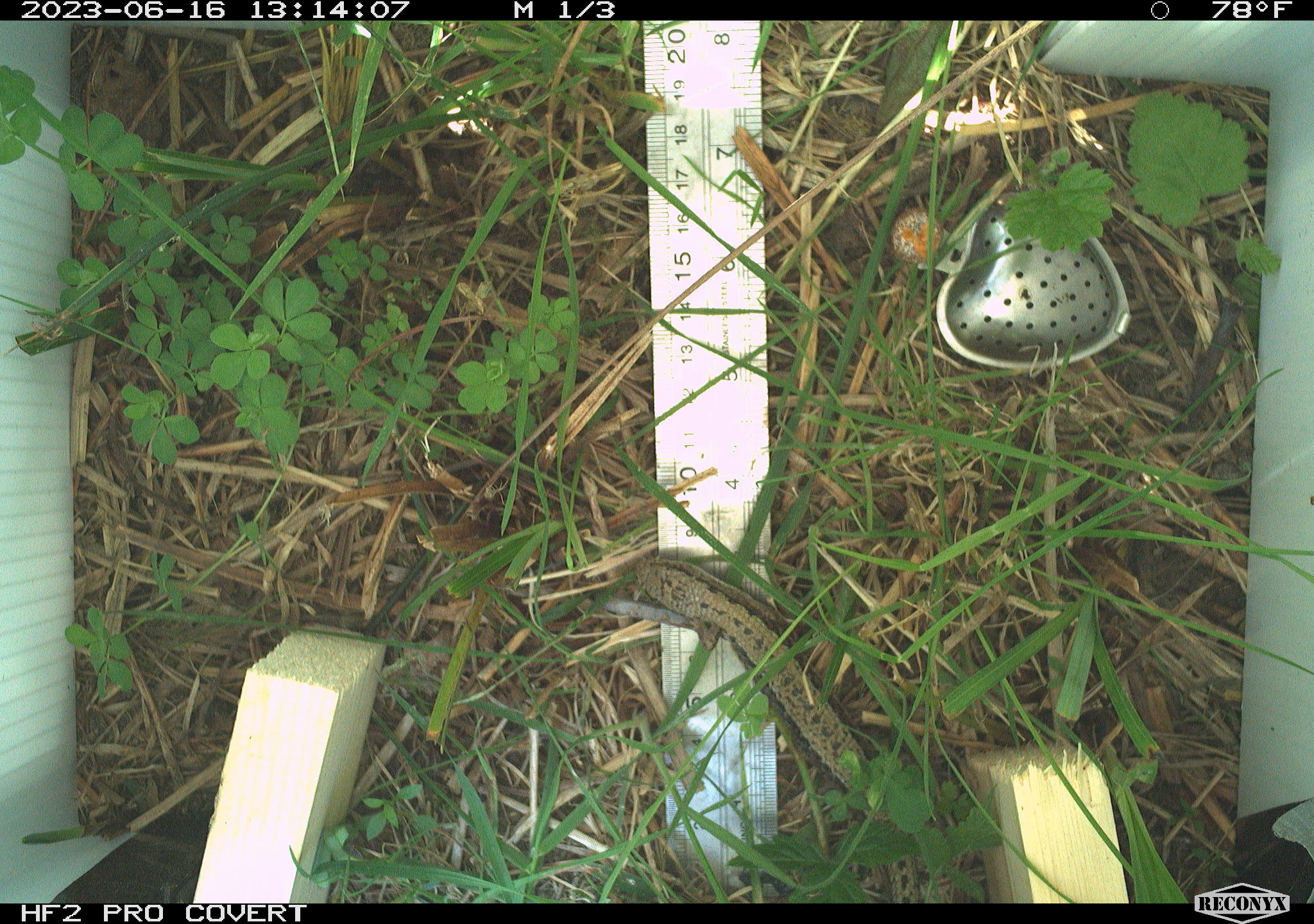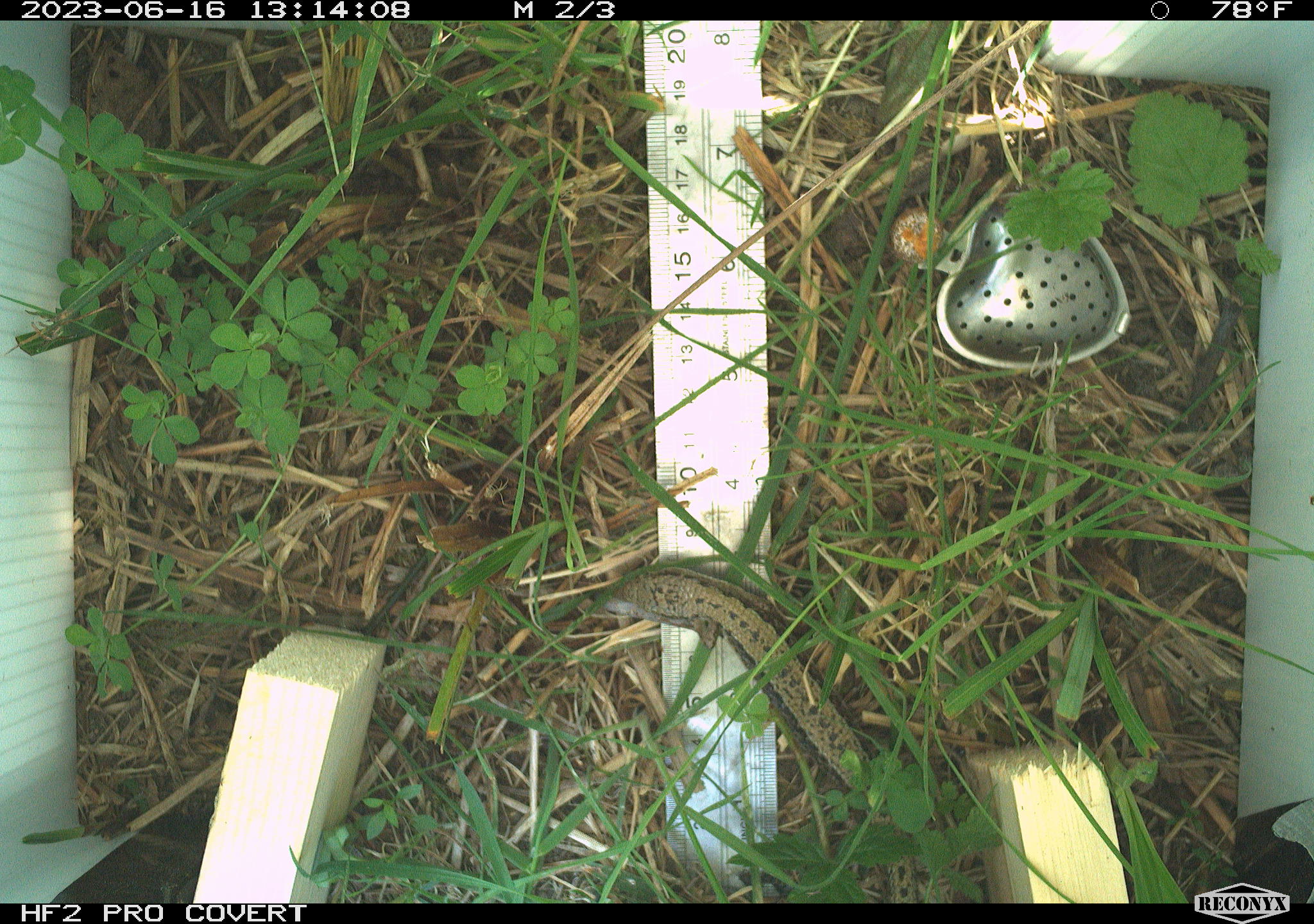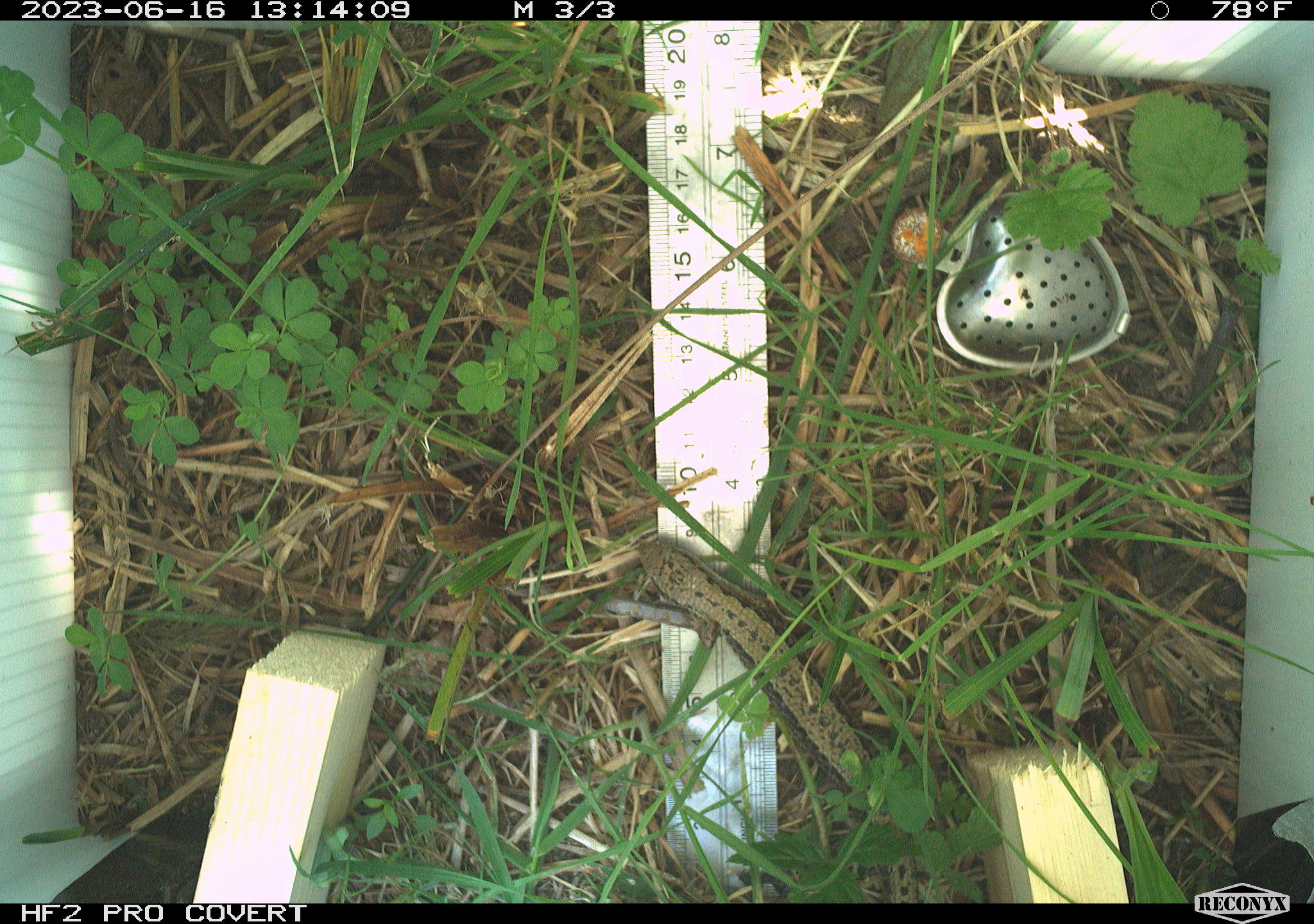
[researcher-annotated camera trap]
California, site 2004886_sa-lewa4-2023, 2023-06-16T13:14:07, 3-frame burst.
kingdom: Animalia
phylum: Chordata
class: Reptilia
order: Squamata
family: Anguidae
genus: Elgaria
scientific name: Elgaria coerulea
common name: northern alligator lizard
Northern alligator lizard (Elgaria coerulea).